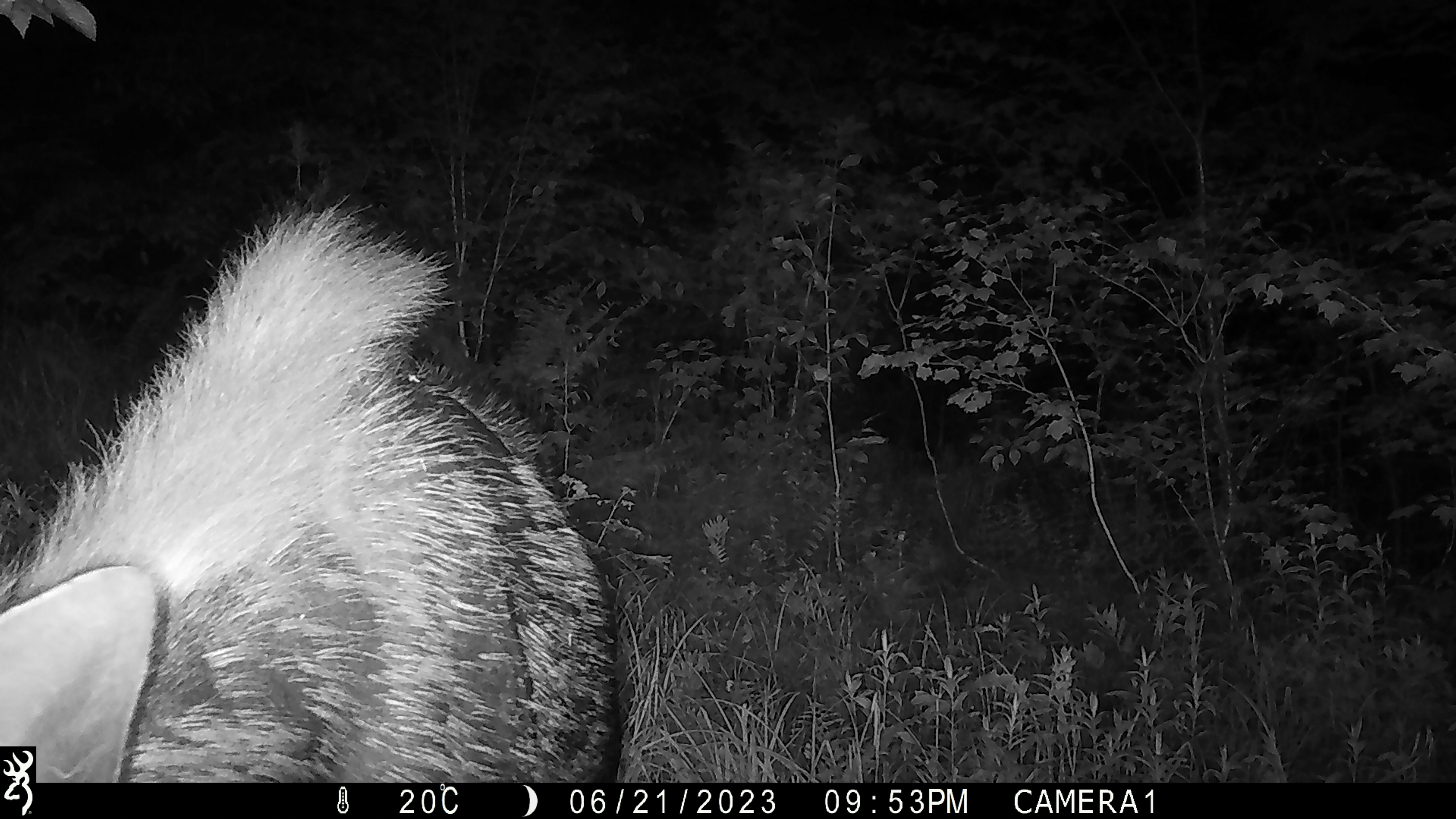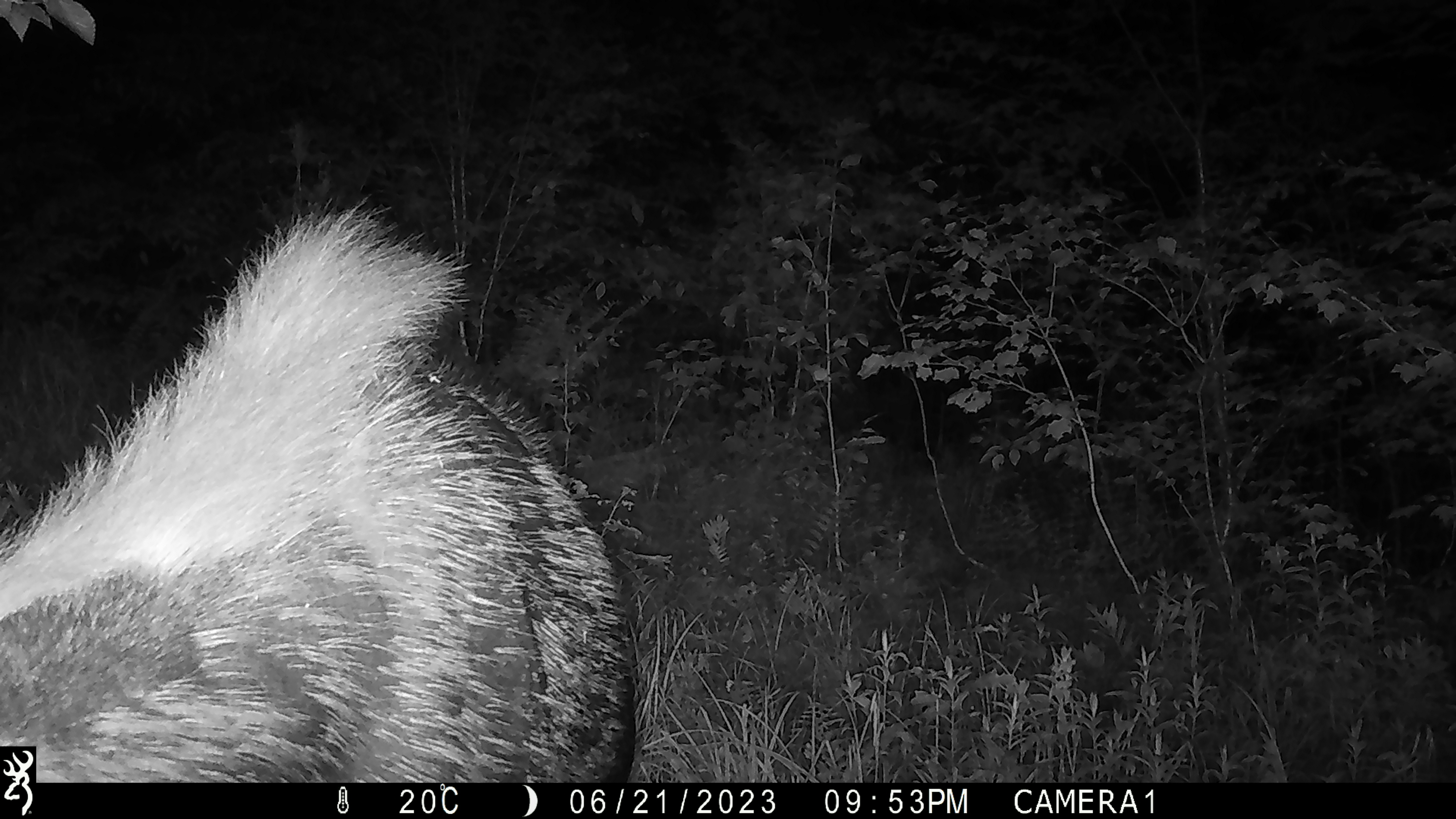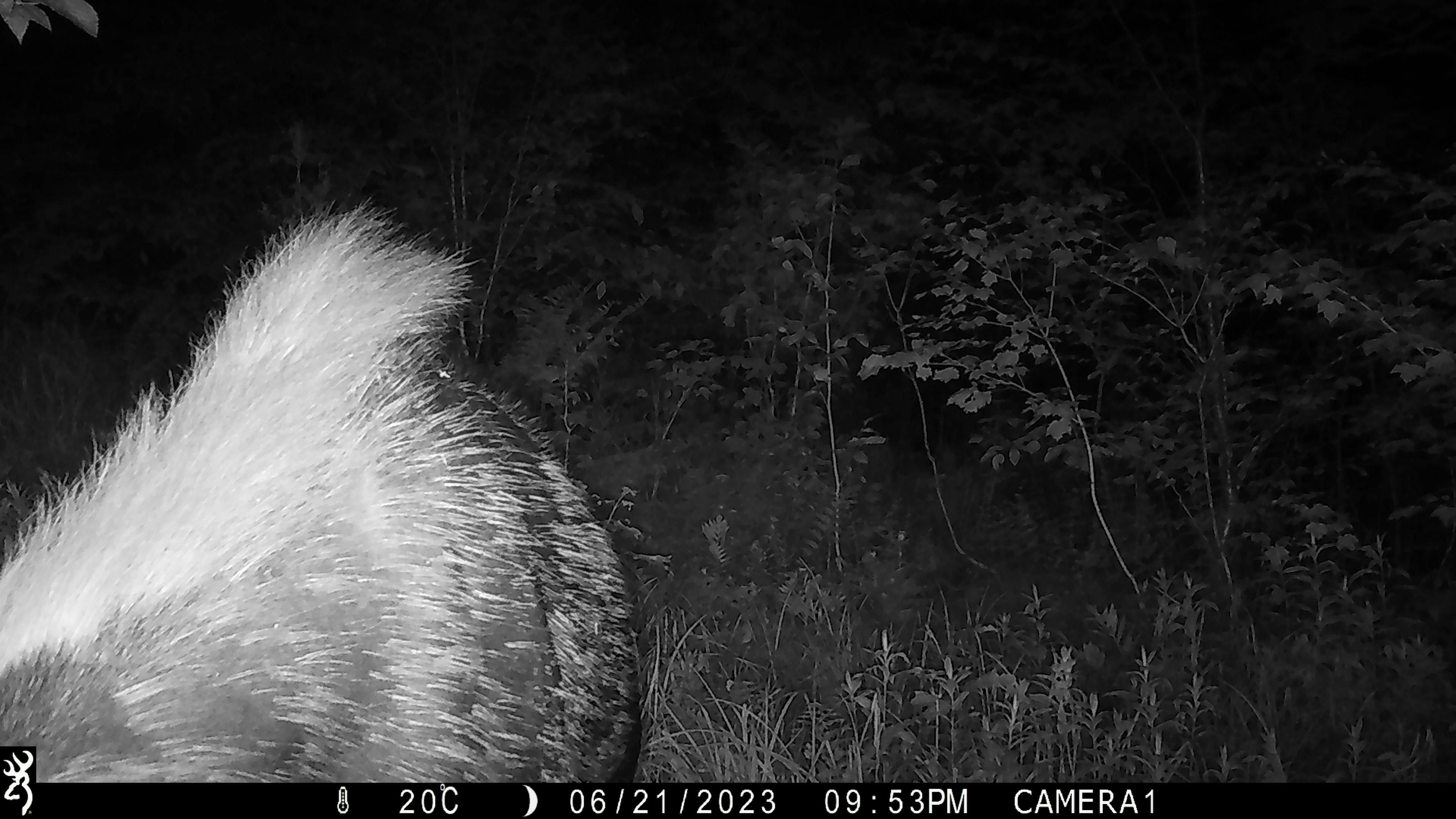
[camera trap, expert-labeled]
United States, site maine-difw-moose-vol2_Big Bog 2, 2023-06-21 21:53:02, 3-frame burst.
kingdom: Animalia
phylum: Chordata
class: Mammalia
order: Artiodactyla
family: Cervidae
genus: Alces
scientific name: Alces alces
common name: moose